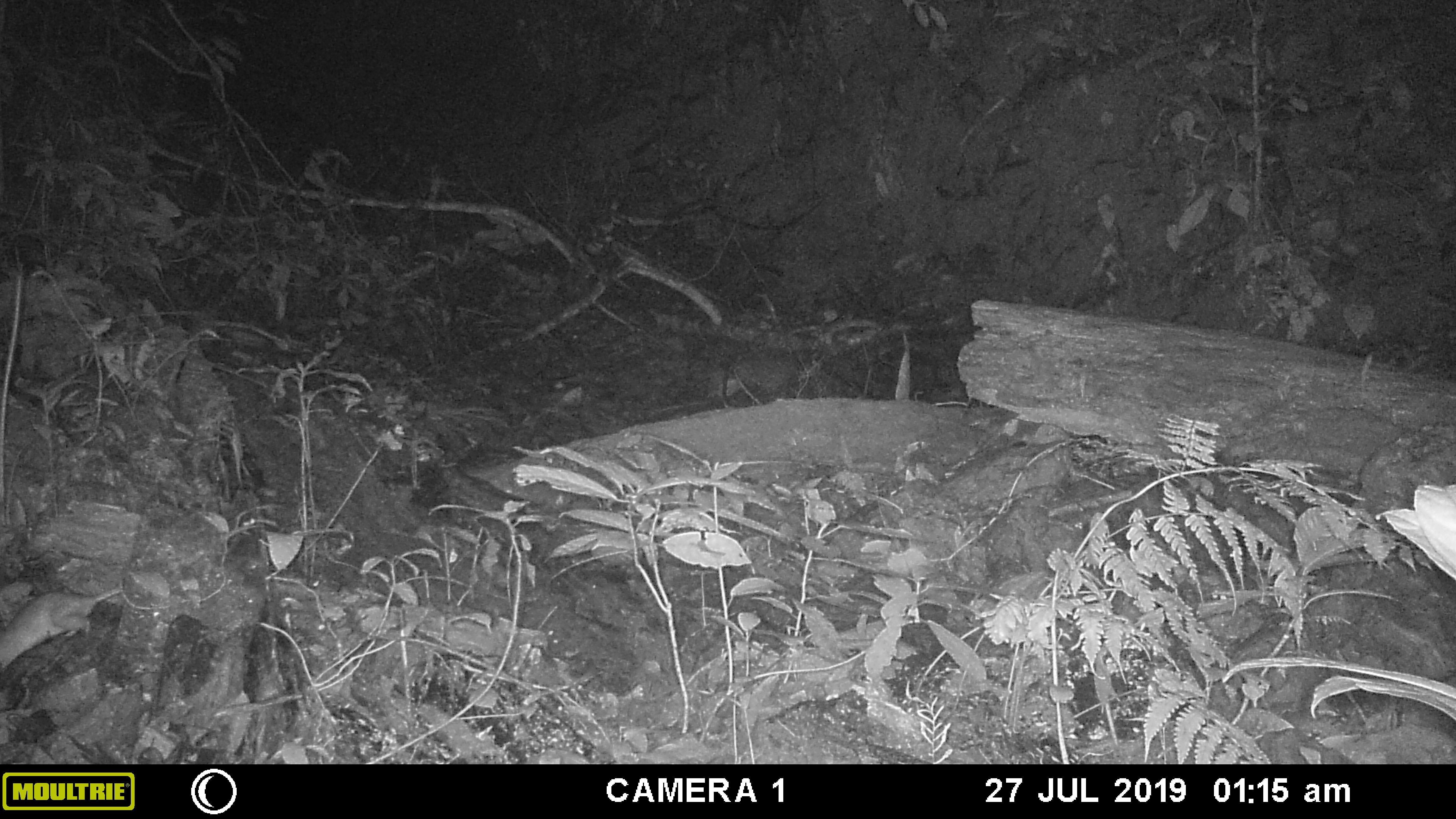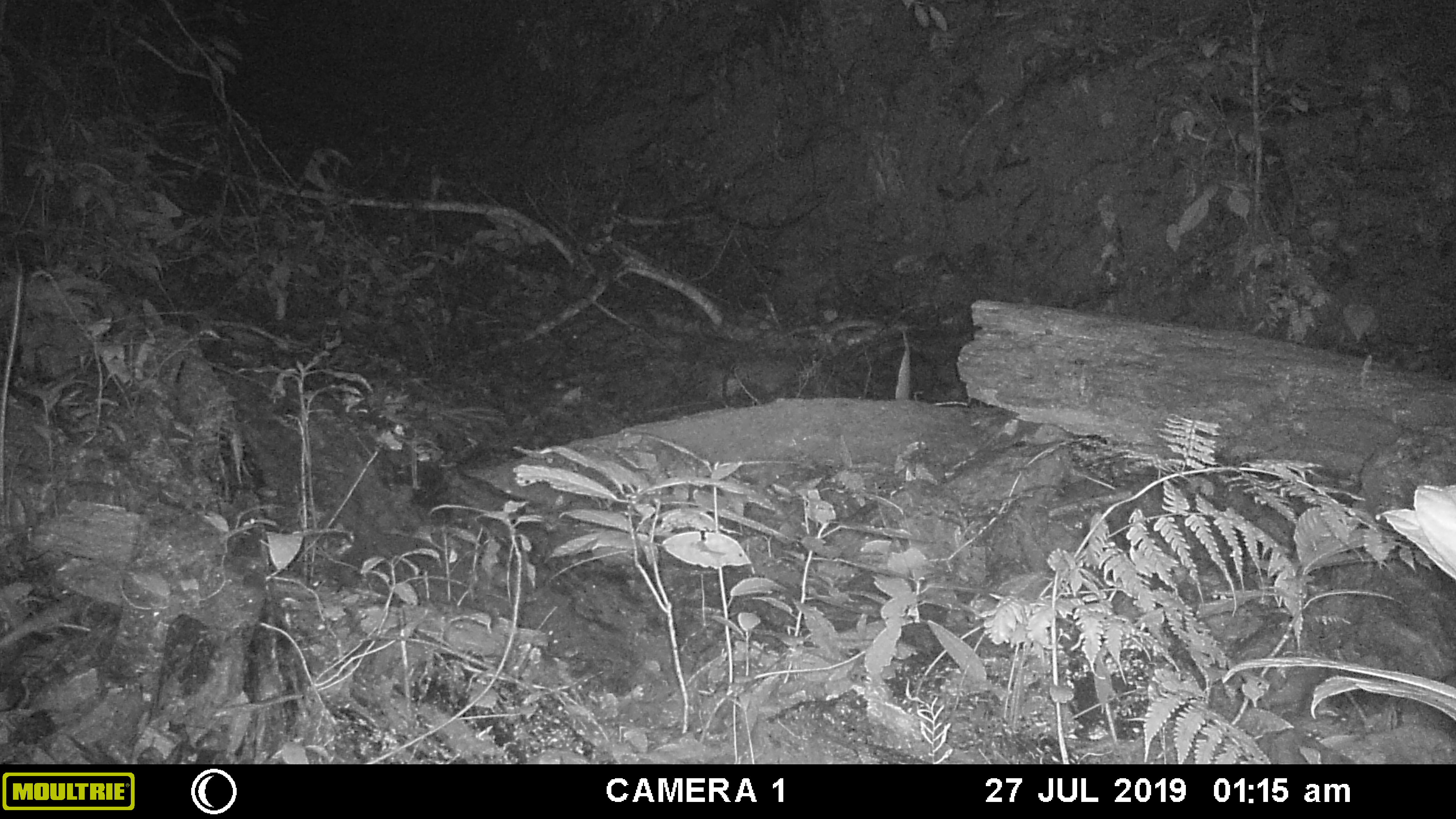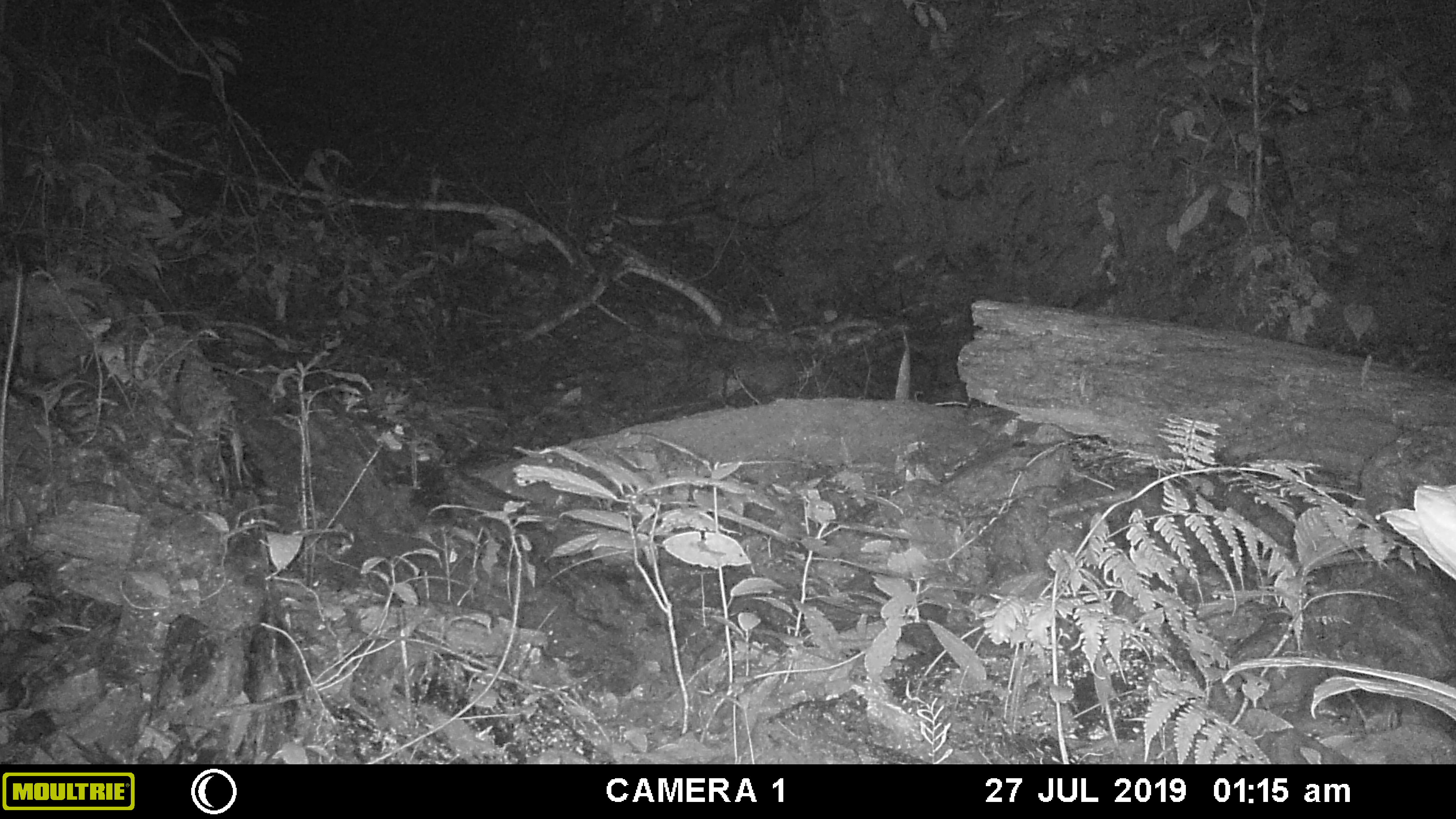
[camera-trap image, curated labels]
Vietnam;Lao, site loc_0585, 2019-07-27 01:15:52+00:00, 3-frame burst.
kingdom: Animalia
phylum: Chordata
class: Mammalia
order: Rodentia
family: Muridae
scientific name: Muridae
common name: old-world mice and rats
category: unidentified murid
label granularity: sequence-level